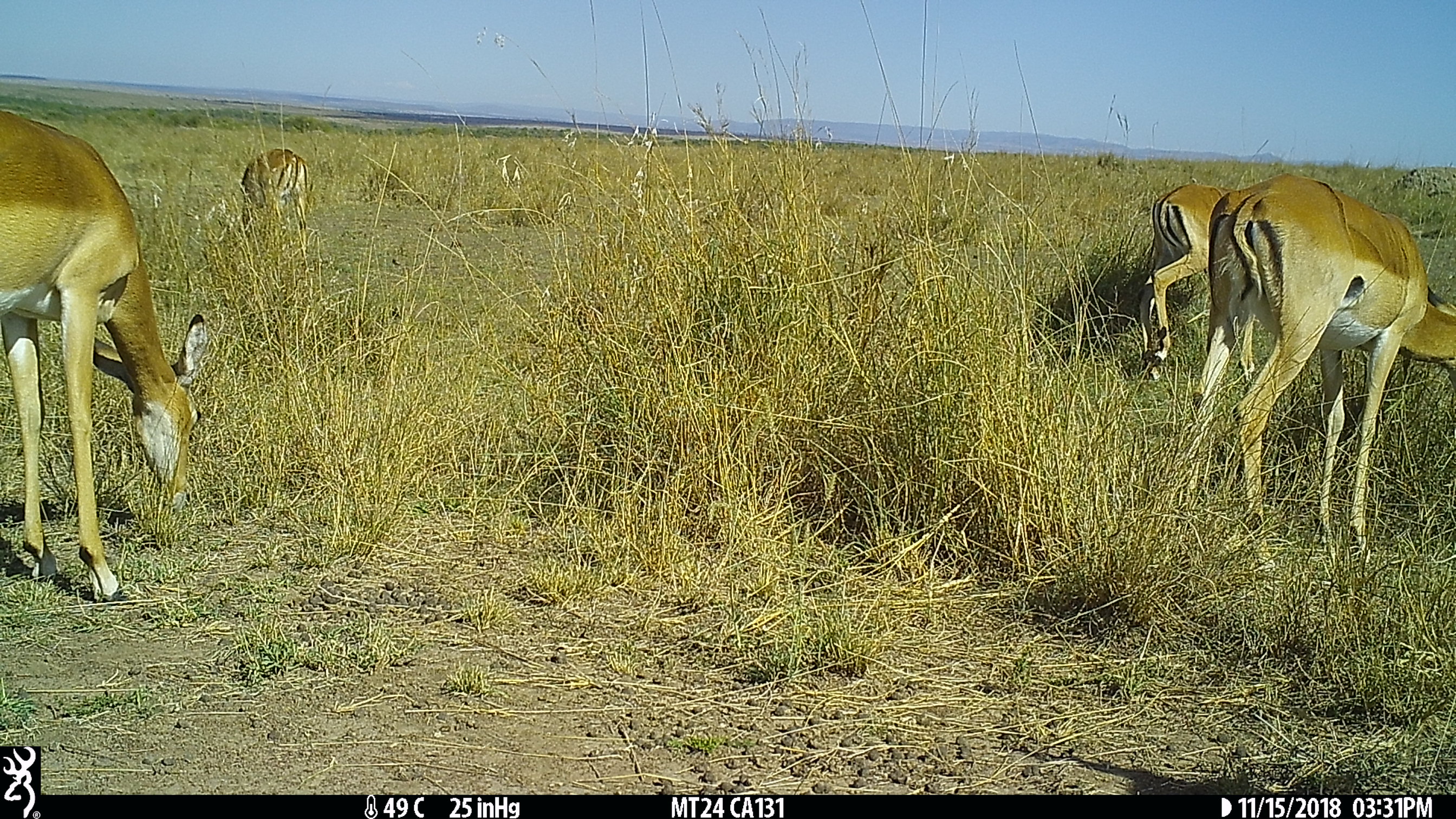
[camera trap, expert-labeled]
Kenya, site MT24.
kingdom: Animalia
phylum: Chordata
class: Mammalia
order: Artiodactyla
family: Bovidae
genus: Aepyceros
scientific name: Aepyceros melampus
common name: impala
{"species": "impala (Aepyceros melampus)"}